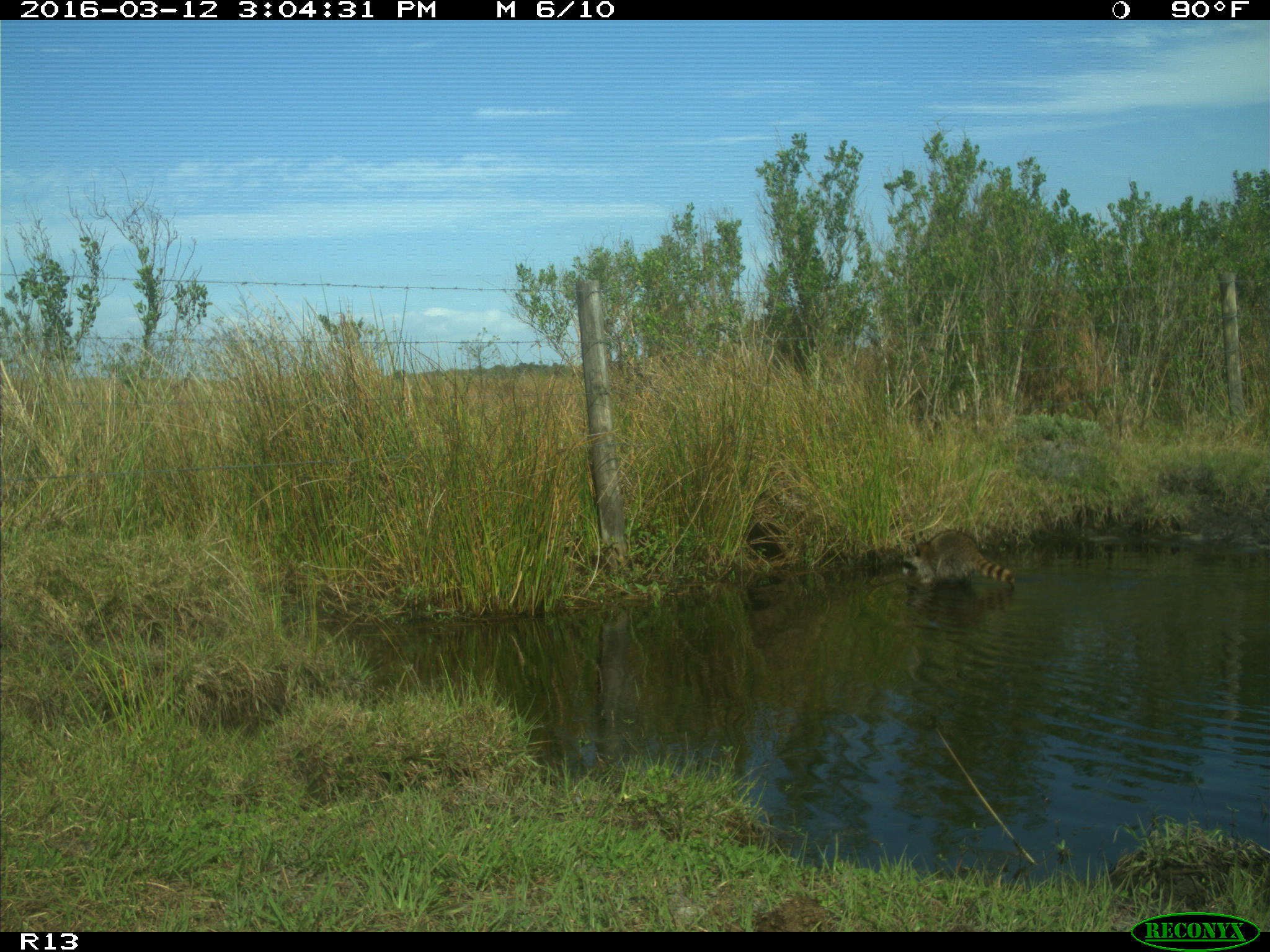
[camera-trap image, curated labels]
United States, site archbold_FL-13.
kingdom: Animalia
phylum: Chordata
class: Mammalia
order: Carnivora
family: Procyonidae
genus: Procyon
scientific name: Procyon lotor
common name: common raccoon